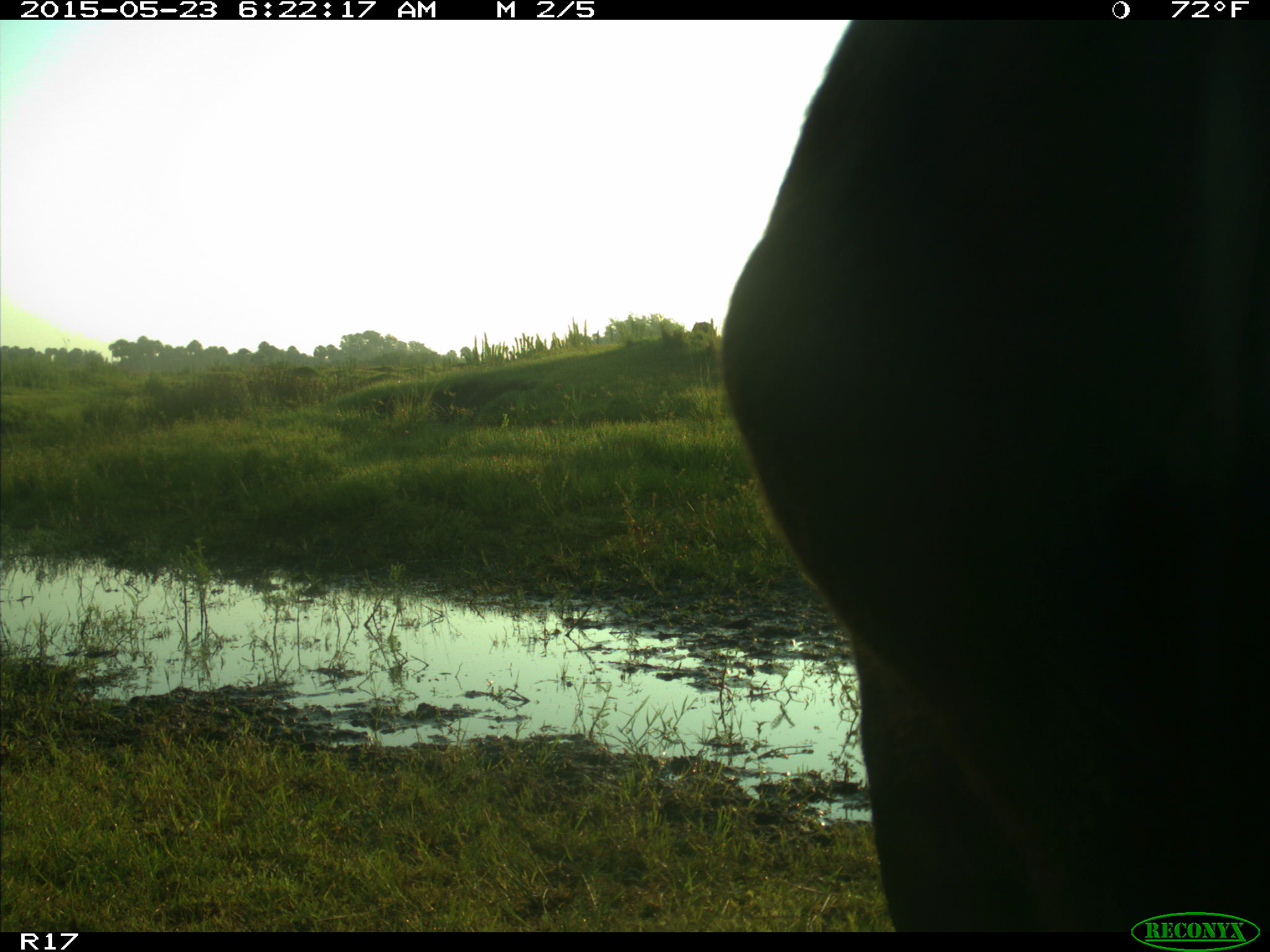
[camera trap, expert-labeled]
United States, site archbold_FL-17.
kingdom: Animalia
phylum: Chordata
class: Mammalia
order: Artiodactyla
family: Bovidae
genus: Bos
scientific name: Bos taurus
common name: domestic cow